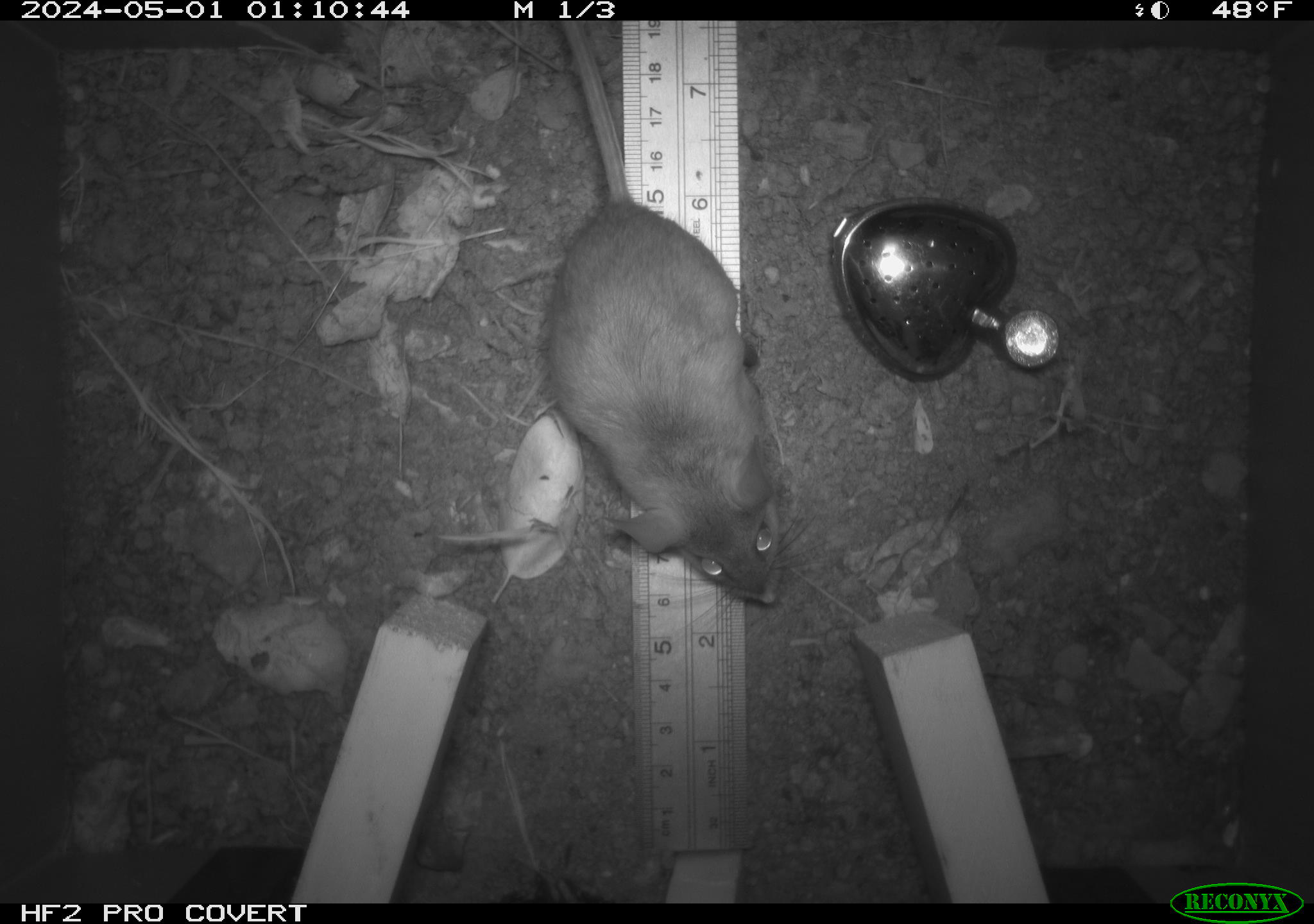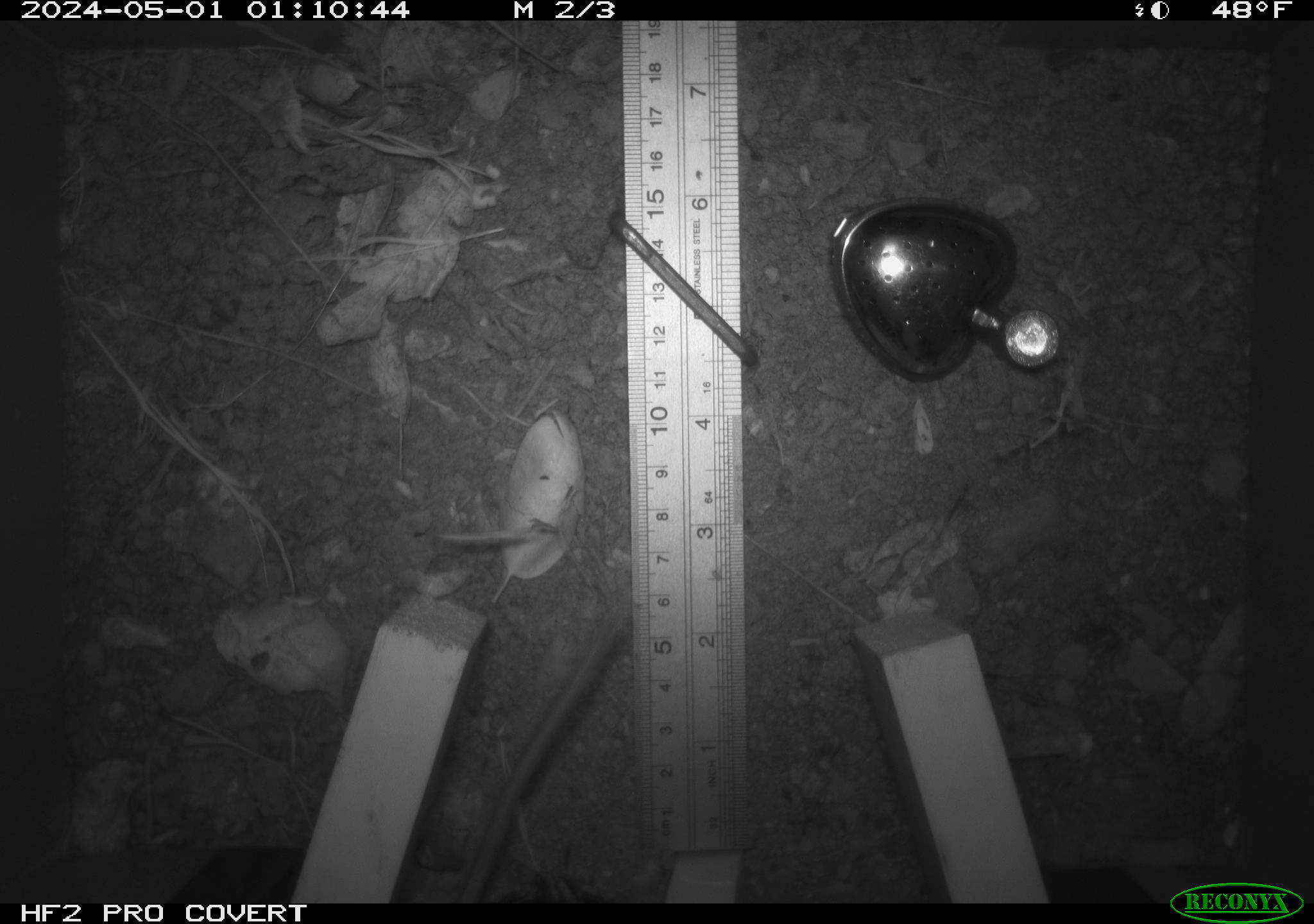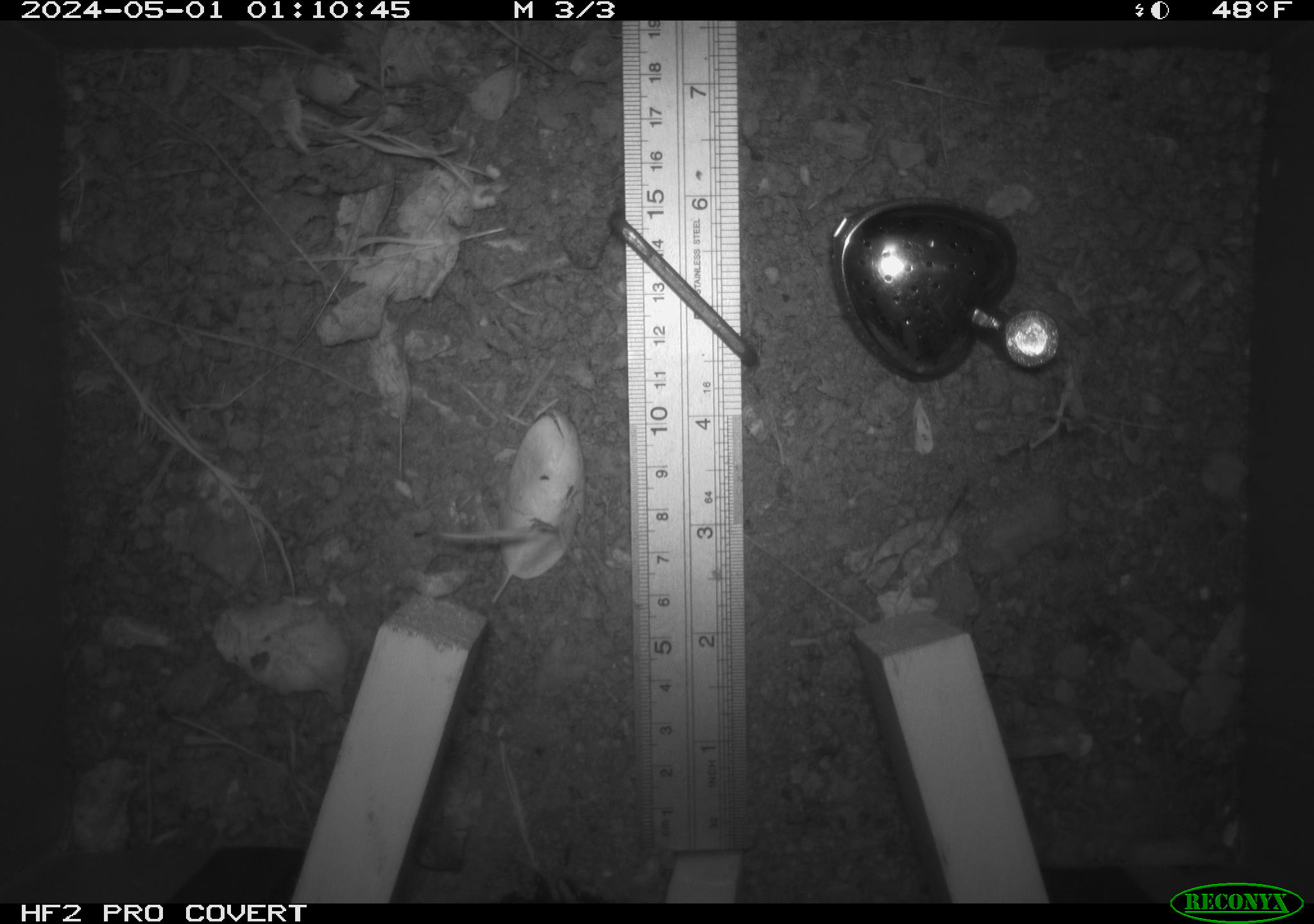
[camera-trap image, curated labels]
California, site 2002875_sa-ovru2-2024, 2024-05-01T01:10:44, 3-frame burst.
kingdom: Animalia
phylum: Chordata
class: Mammalia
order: Rodentia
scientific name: Rodentia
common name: rodent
Rodent (Rodentia).